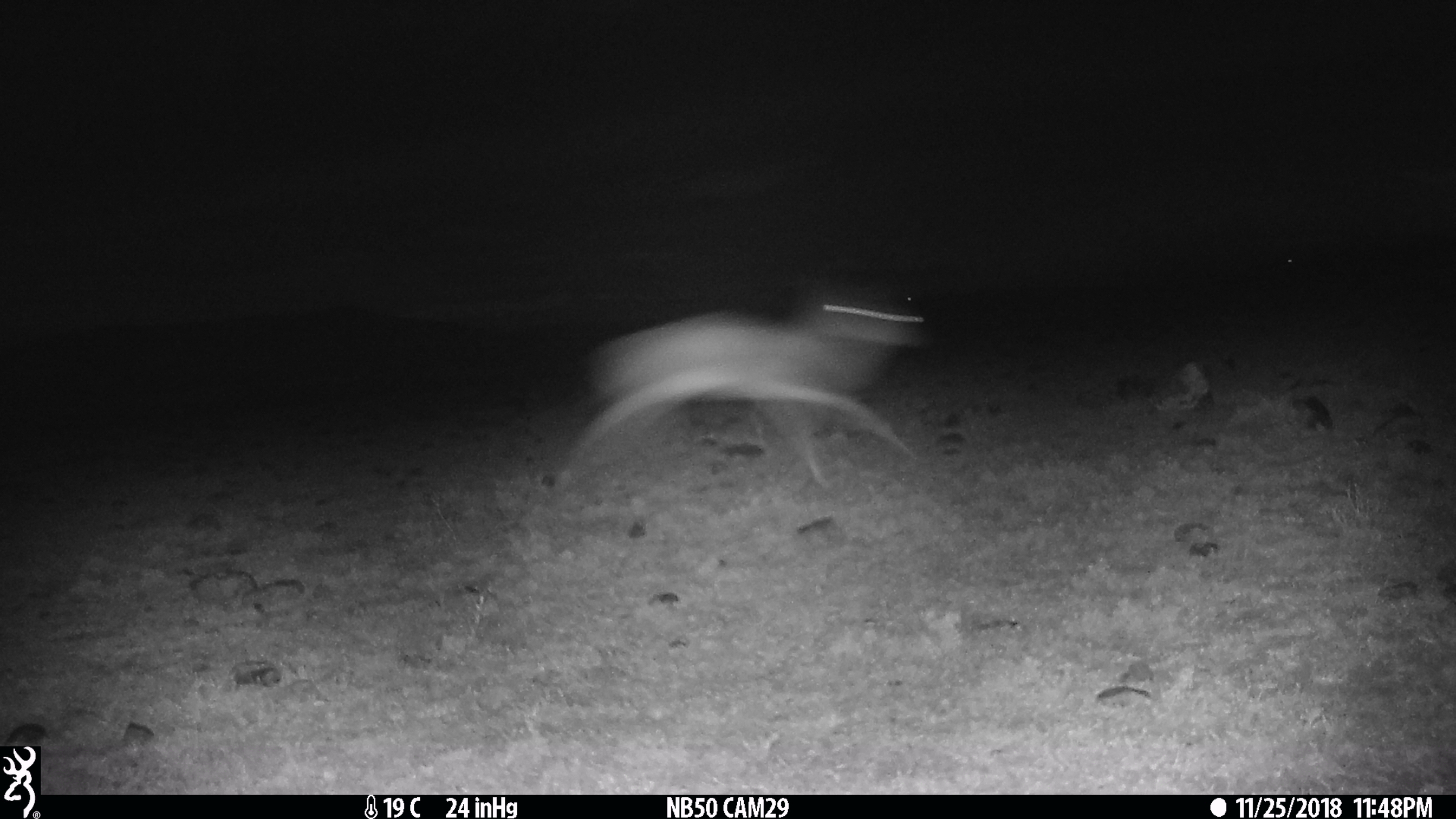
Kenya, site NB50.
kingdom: Animalia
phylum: Chordata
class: Mammalia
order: Artiodactyla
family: Bovidae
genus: Eudorcas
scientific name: Eudorcas thomsonii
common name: thomon's gazelle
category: gazelle thomsons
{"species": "gazelle thomsons (thomon's gazelle) (Eudorcas thomsonii)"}